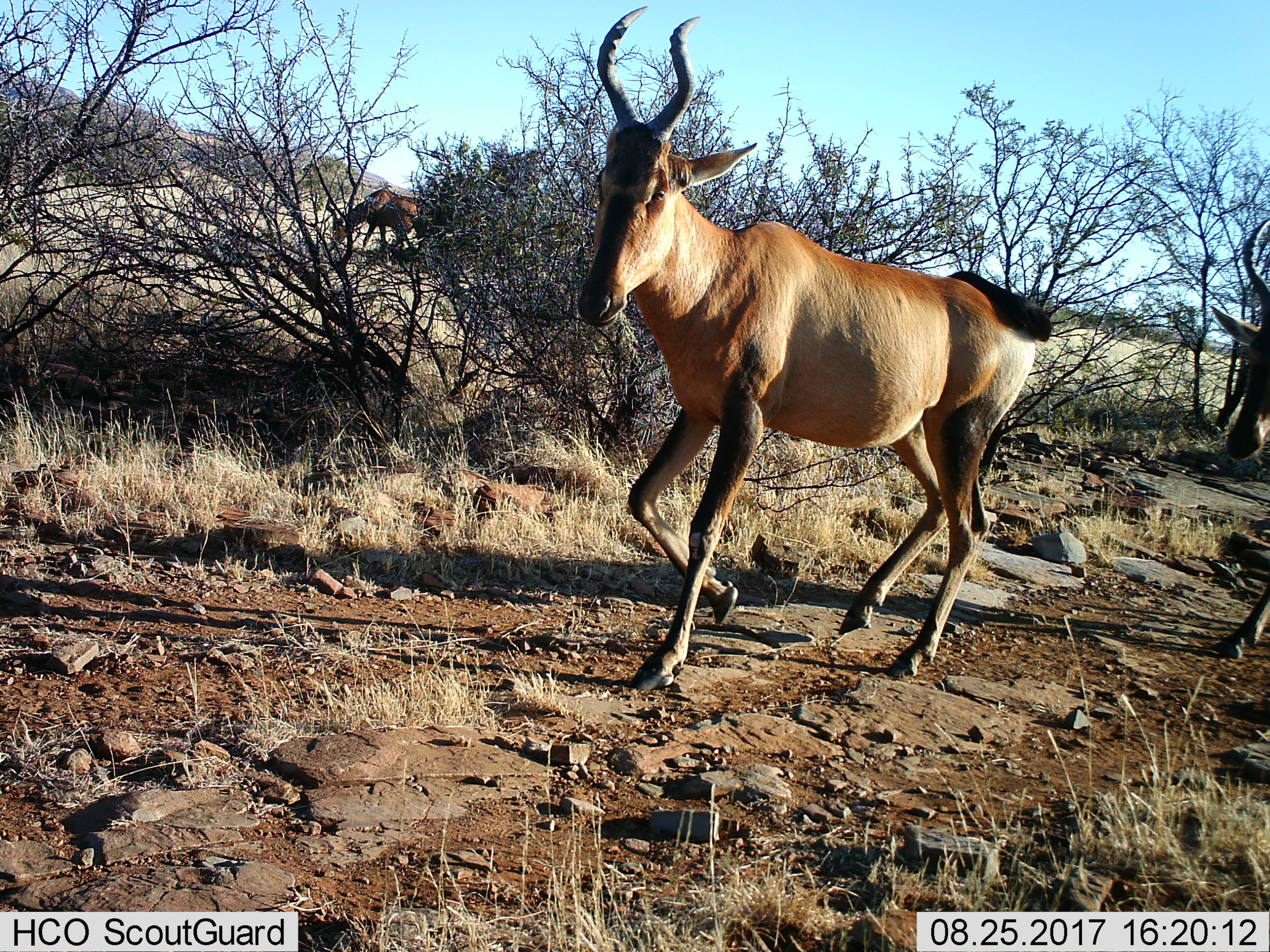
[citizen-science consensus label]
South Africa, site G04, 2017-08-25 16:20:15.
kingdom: Animalia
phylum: Chordata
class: Mammalia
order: Artiodactyla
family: Bovidae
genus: Alcelaphus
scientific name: Alcelaphus buselaphus caama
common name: red hartebeest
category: hartebeestred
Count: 3.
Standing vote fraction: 0%.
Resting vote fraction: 0%.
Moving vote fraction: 100%.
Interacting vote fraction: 0%.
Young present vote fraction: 0%.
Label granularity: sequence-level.